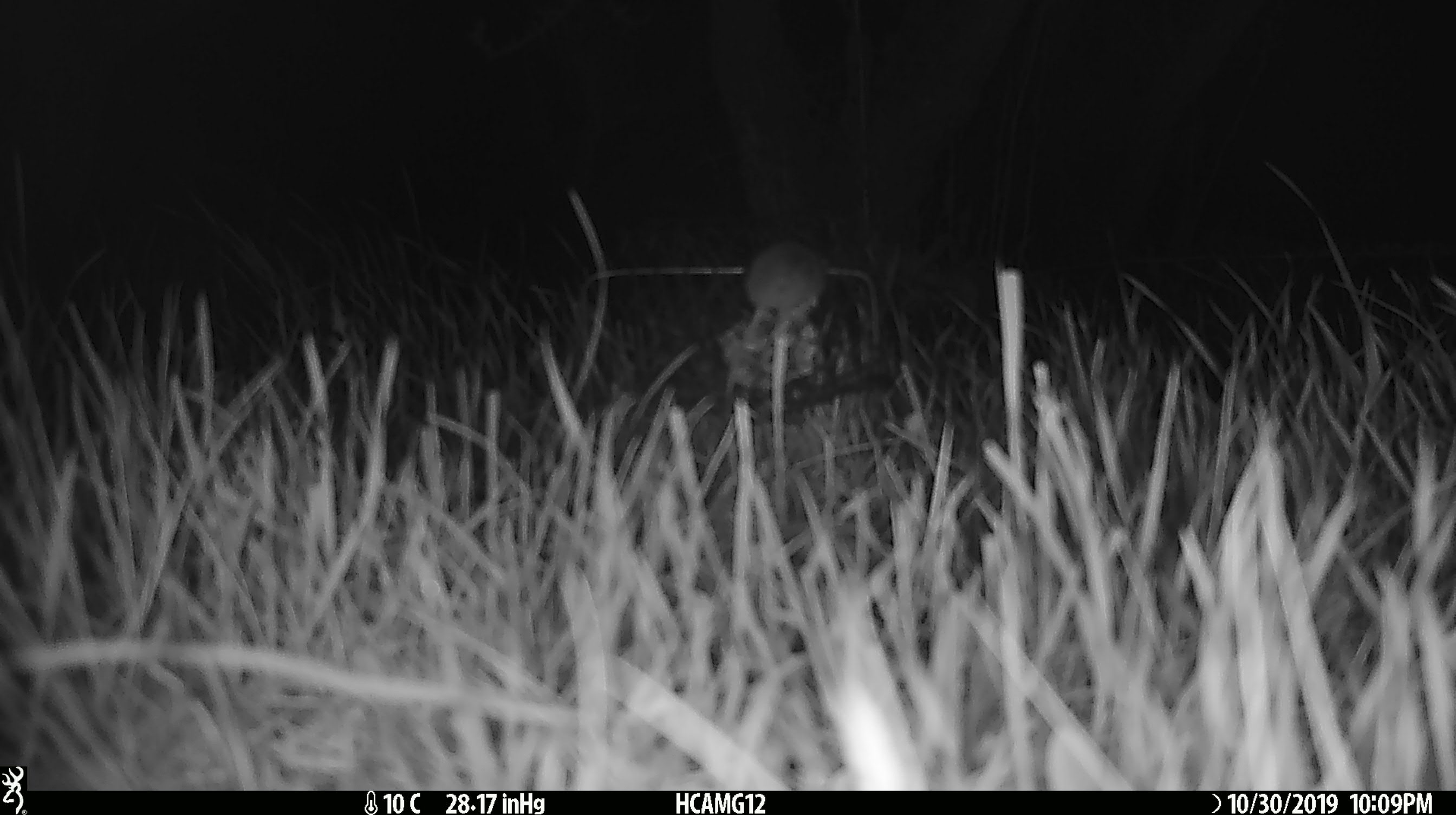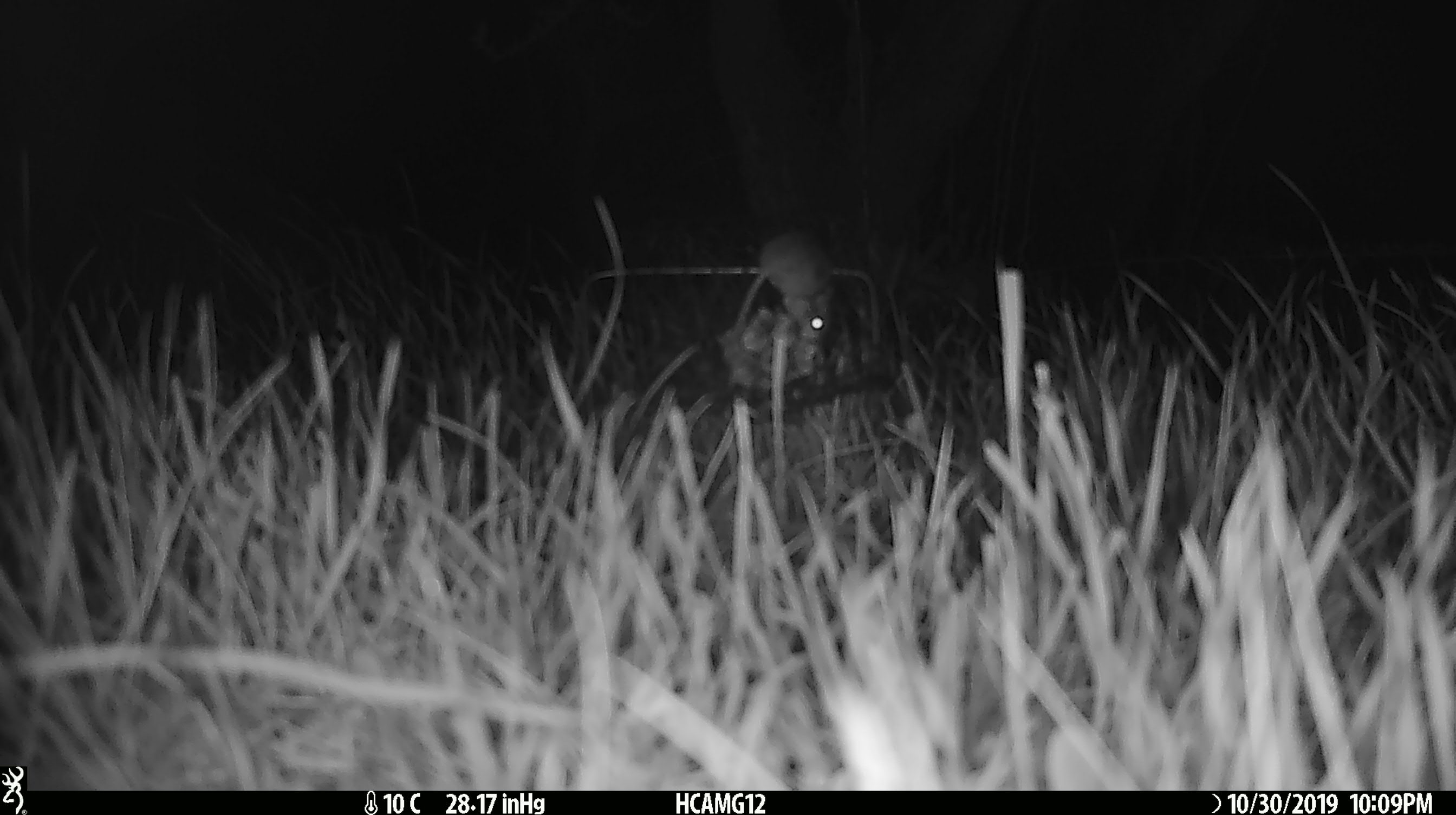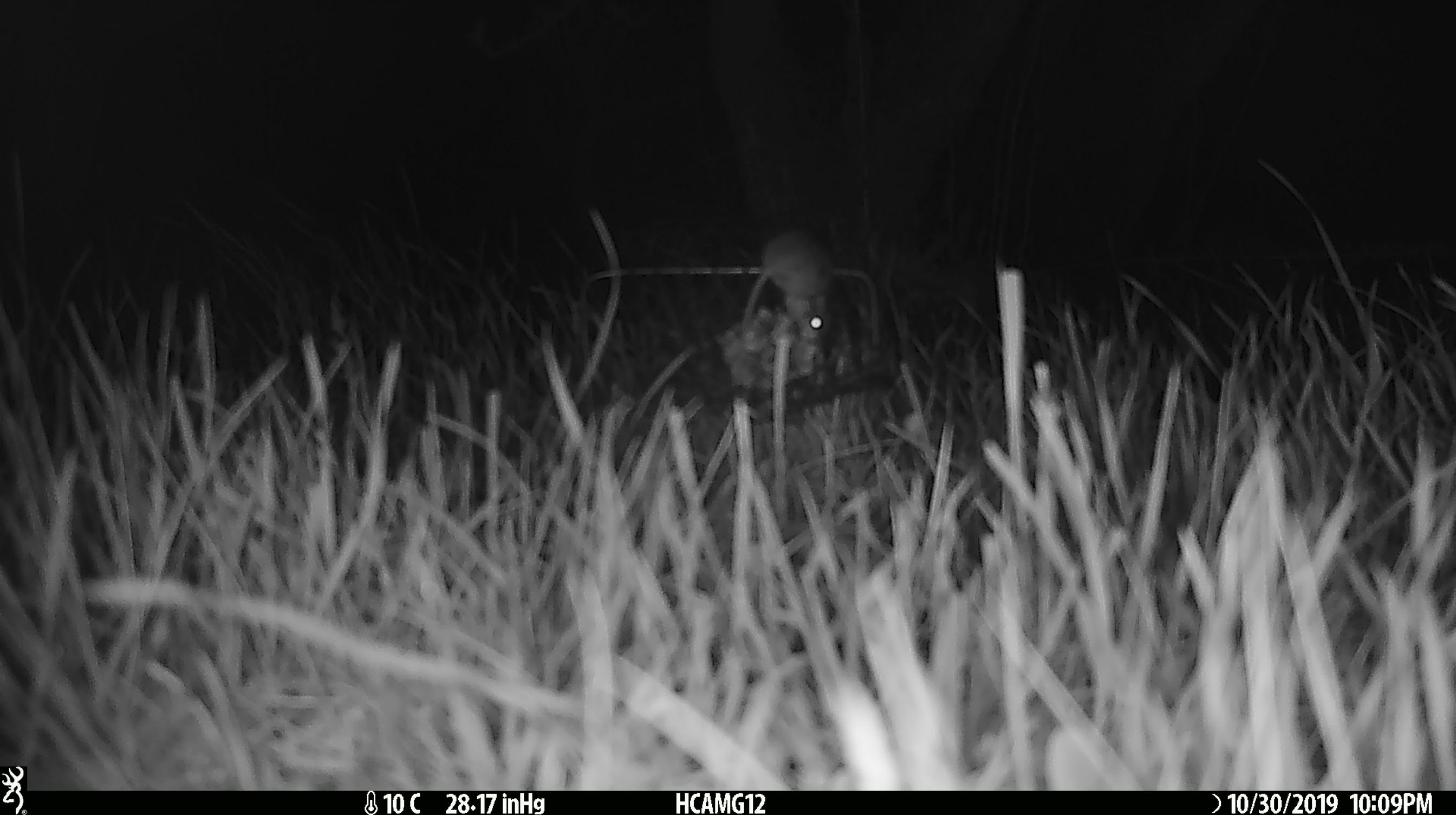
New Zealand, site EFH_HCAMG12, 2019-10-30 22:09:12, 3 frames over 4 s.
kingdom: Animalia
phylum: Chordata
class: Mammalia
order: Rodentia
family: Muridae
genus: Mus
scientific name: Mus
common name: mouse